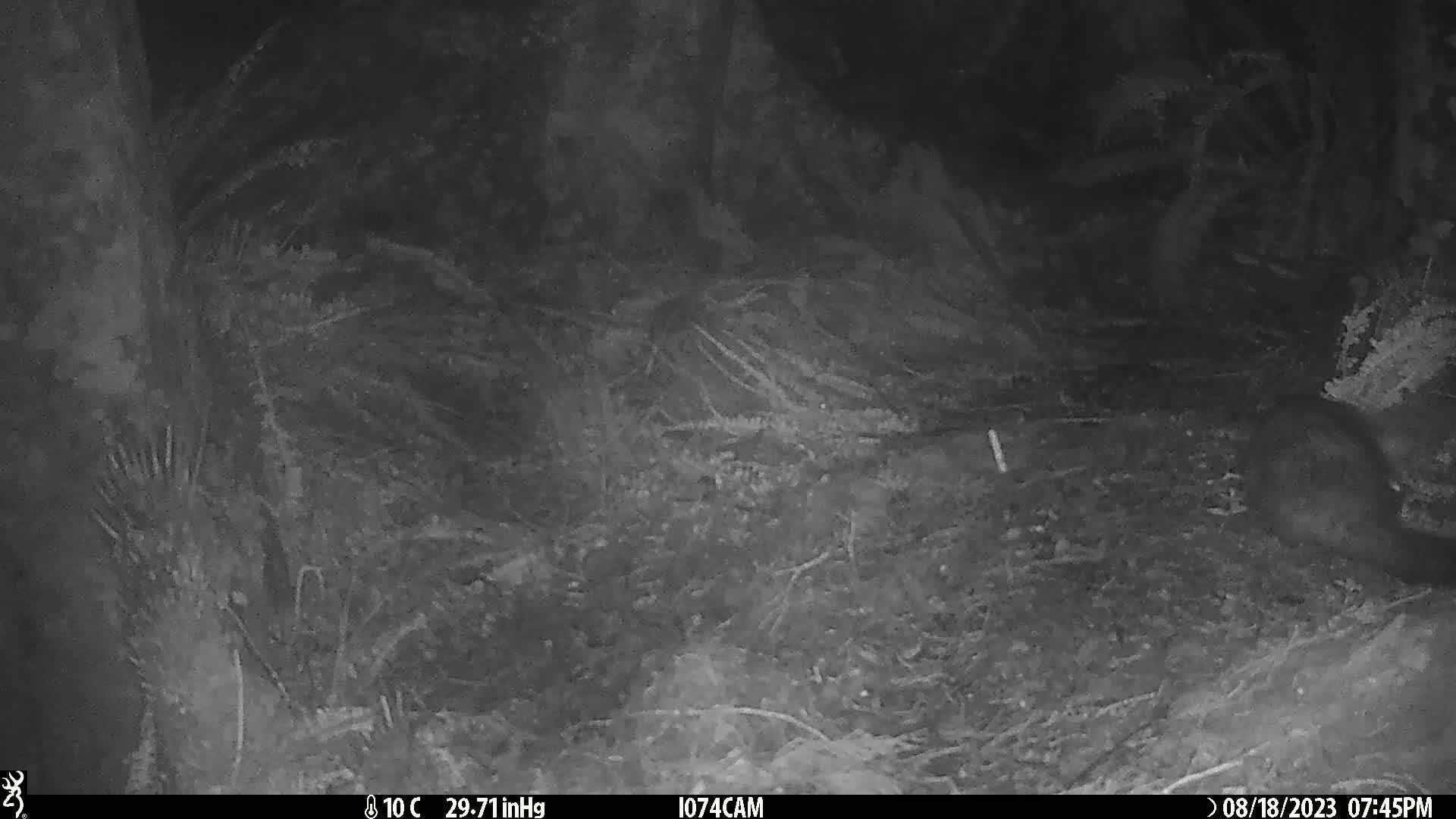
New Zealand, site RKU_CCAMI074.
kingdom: Animalia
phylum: Chordata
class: Mammalia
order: Diprotodontia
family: Phalangeridae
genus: Trichosurus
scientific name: Trichosurus vulpecula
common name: common brushtail possum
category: possum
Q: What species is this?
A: Possum (common brushtail possum) (Trichosurus vulpecula).